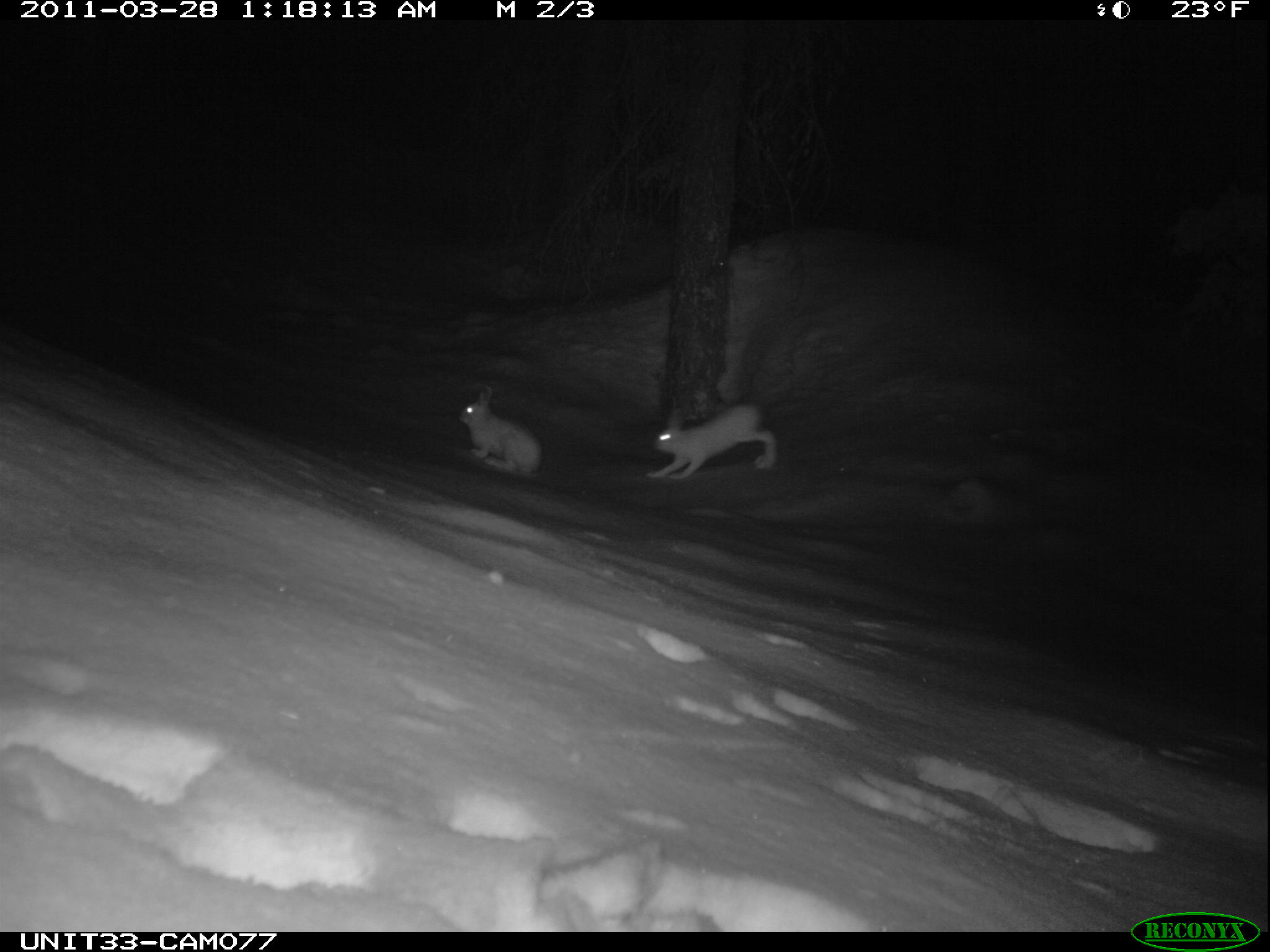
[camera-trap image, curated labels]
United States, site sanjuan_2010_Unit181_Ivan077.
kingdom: Animalia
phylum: Chordata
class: Mammalia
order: Lagomorpha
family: Leporidae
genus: Lepus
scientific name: Lepus americanus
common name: snowshoe hare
Lepus americanus (snowshoe hare).